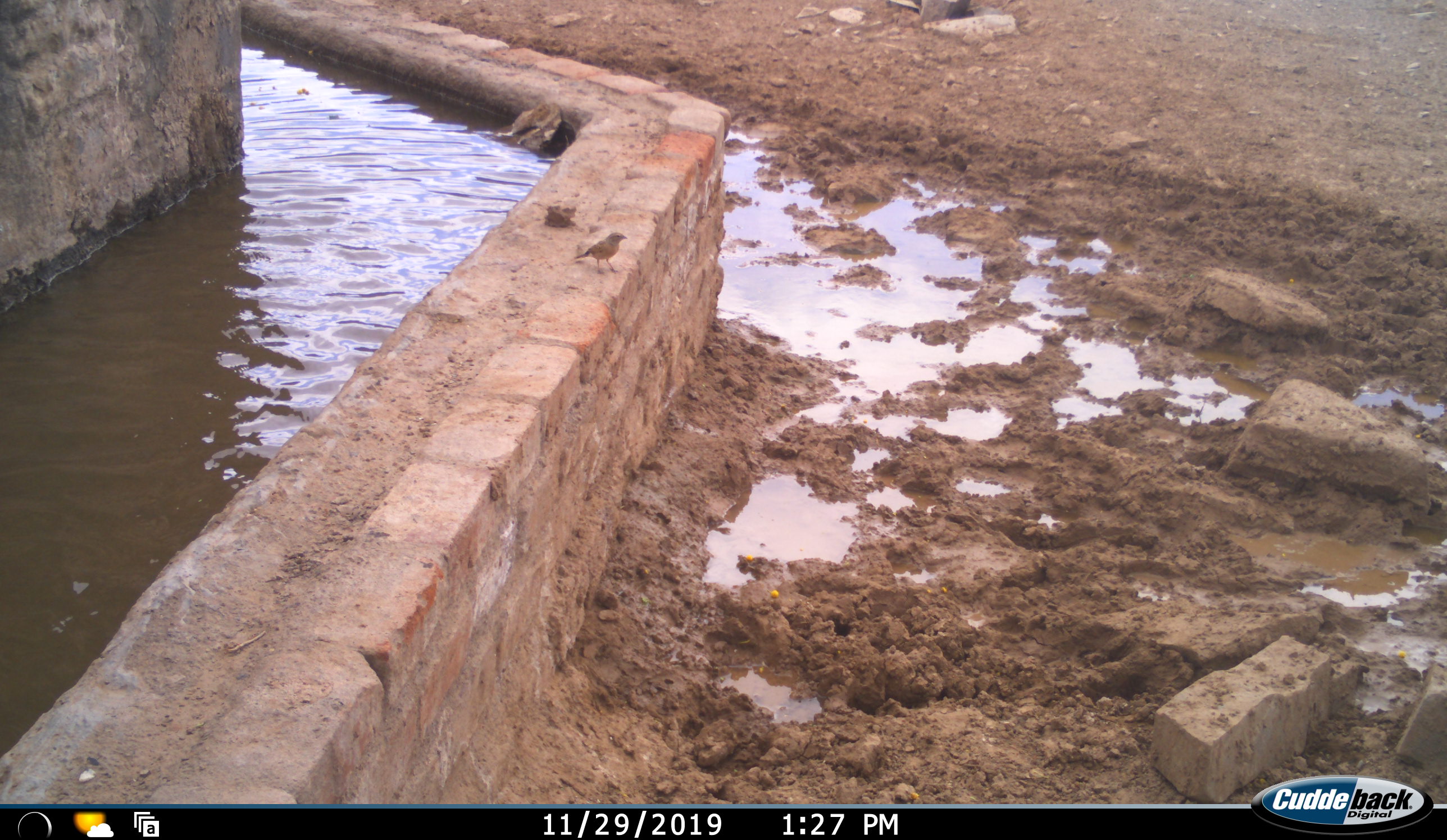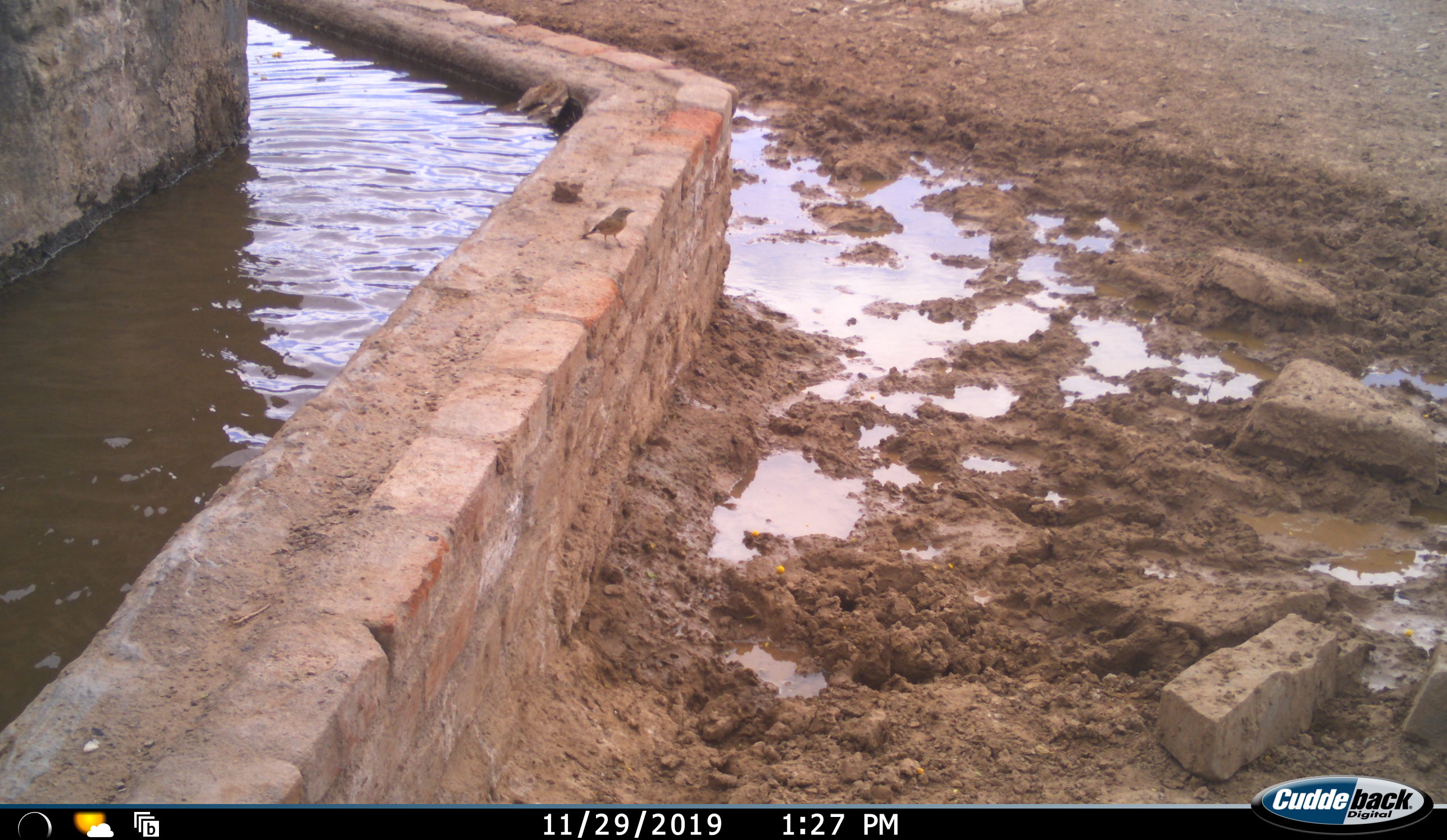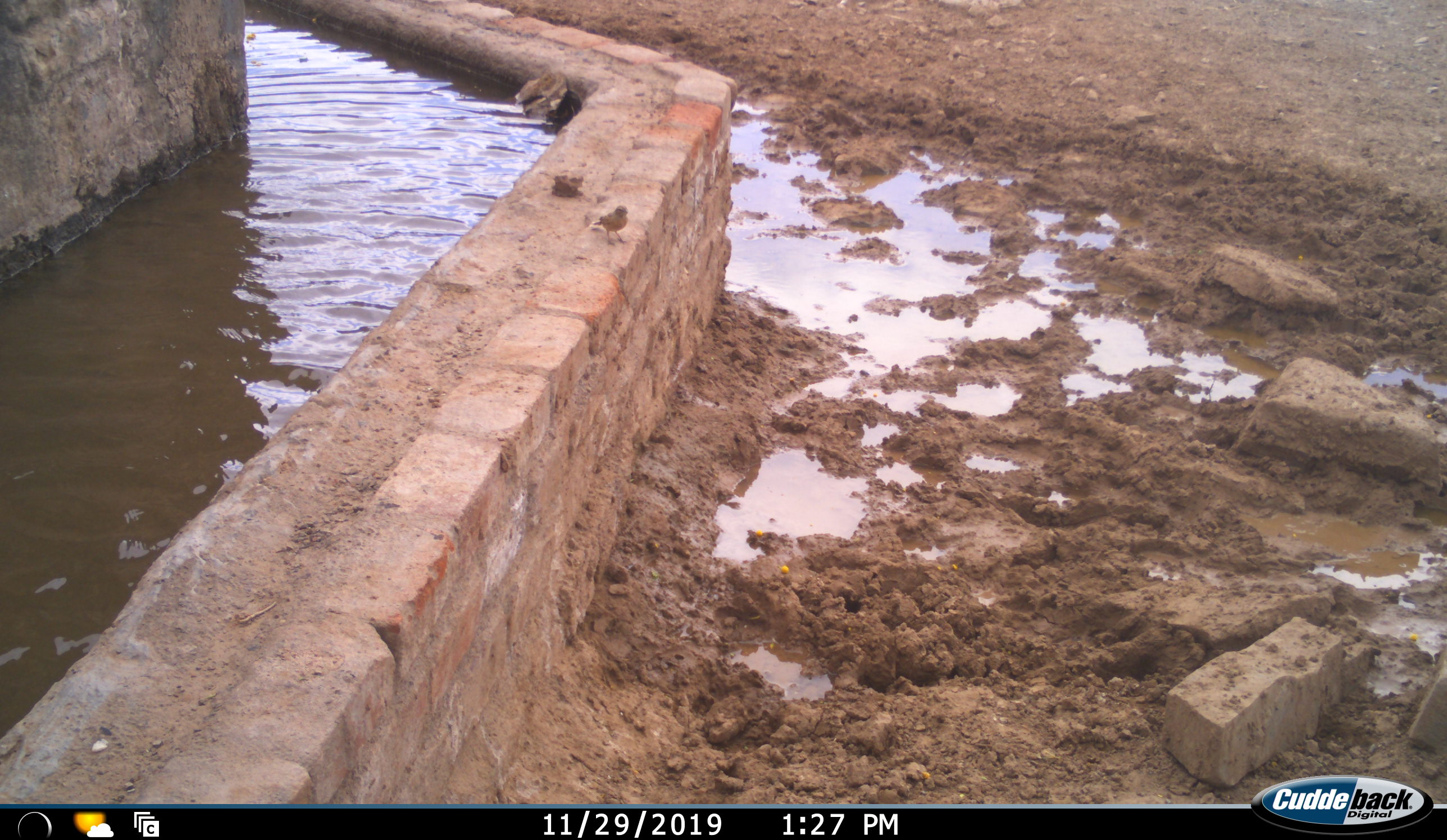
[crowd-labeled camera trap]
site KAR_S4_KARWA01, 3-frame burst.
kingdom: Animalia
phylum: Chordata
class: Aves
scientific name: Aves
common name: bird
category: birdother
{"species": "birdother (bird) (Aves)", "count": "1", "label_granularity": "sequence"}